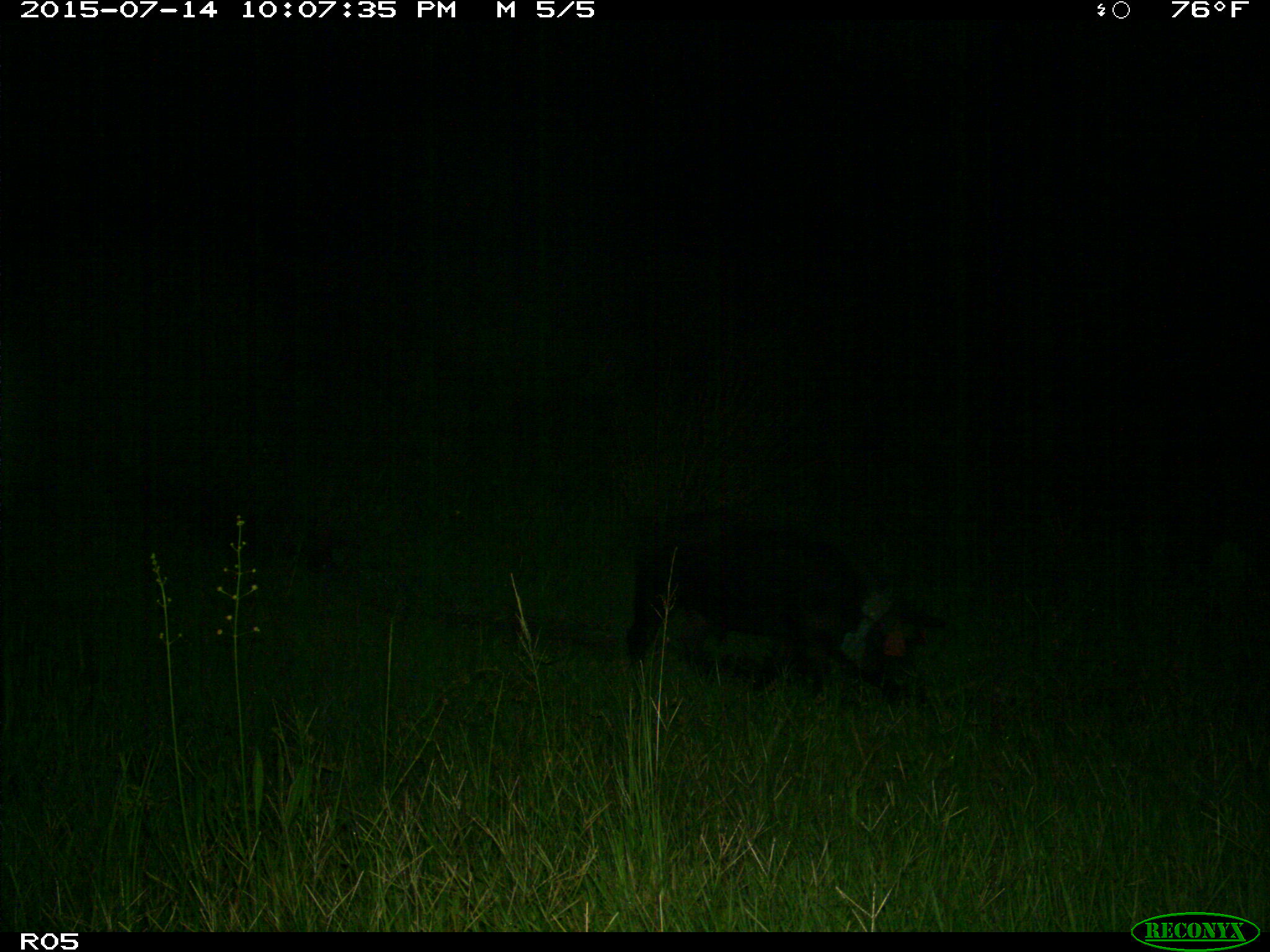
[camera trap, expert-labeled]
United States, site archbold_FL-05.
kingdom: Animalia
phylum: Chordata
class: Mammalia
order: Artiodactyla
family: Suidae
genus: Sus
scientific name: Sus scrofa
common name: wild boar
Sus scrofa (wild boar).